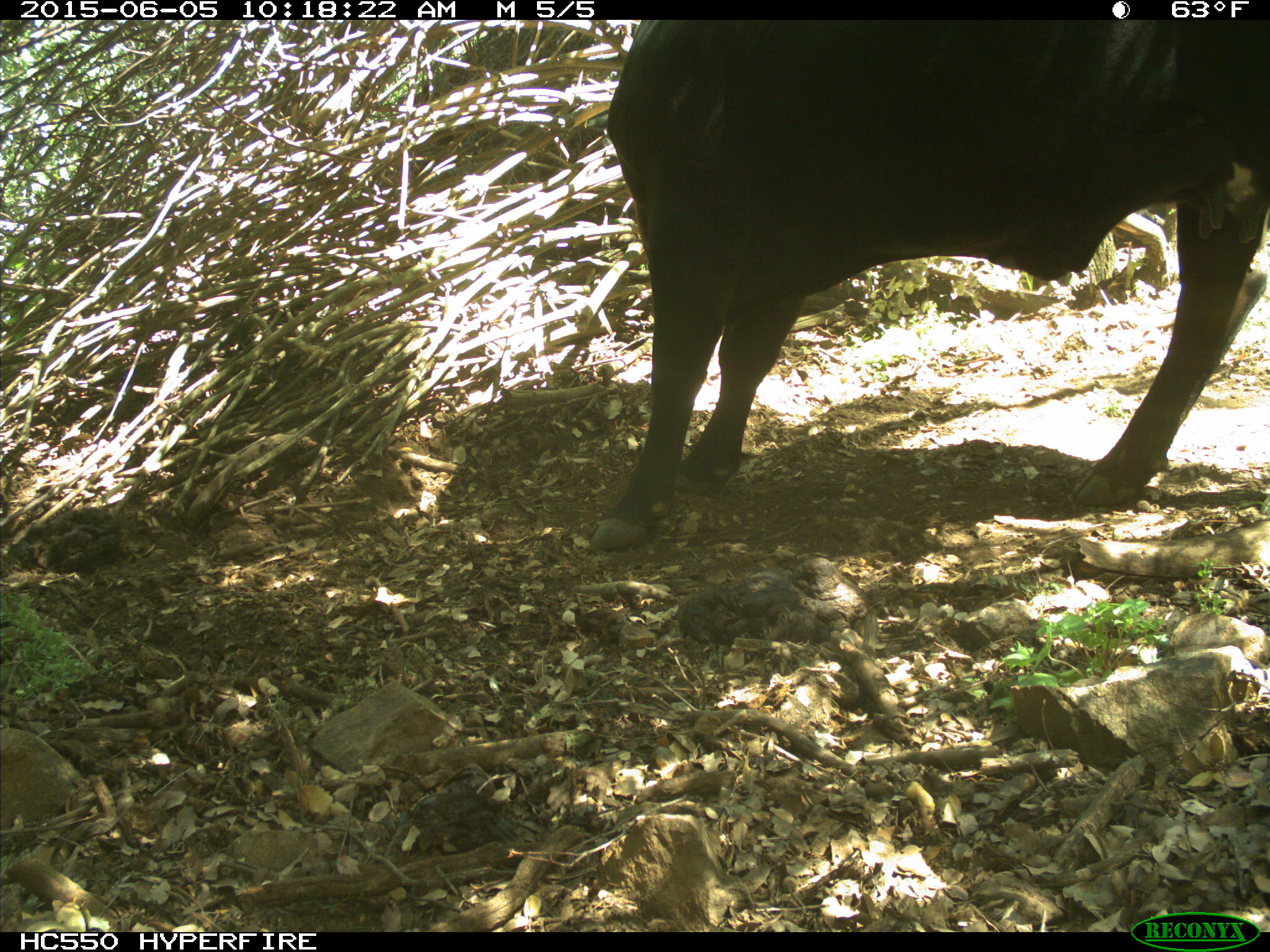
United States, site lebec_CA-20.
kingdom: Animalia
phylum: Chordata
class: Mammalia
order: Artiodactyla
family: Bovidae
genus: Bos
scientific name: Bos taurus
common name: domestic cow